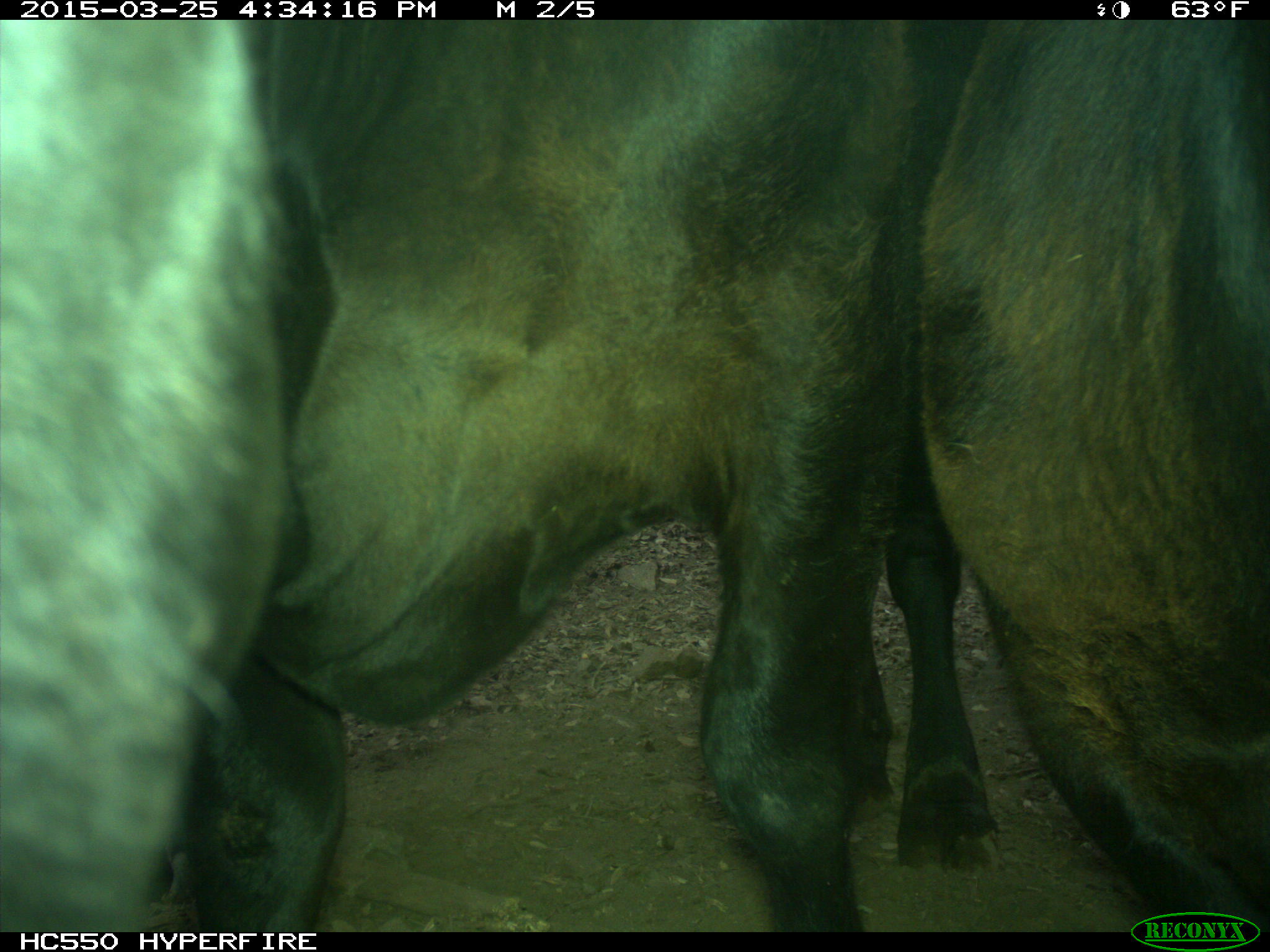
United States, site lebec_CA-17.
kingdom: Animalia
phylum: Chordata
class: Mammalia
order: Artiodactyla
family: Bovidae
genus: Bos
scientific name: Bos taurus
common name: domestic cow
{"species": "Bos taurus (domestic cow)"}